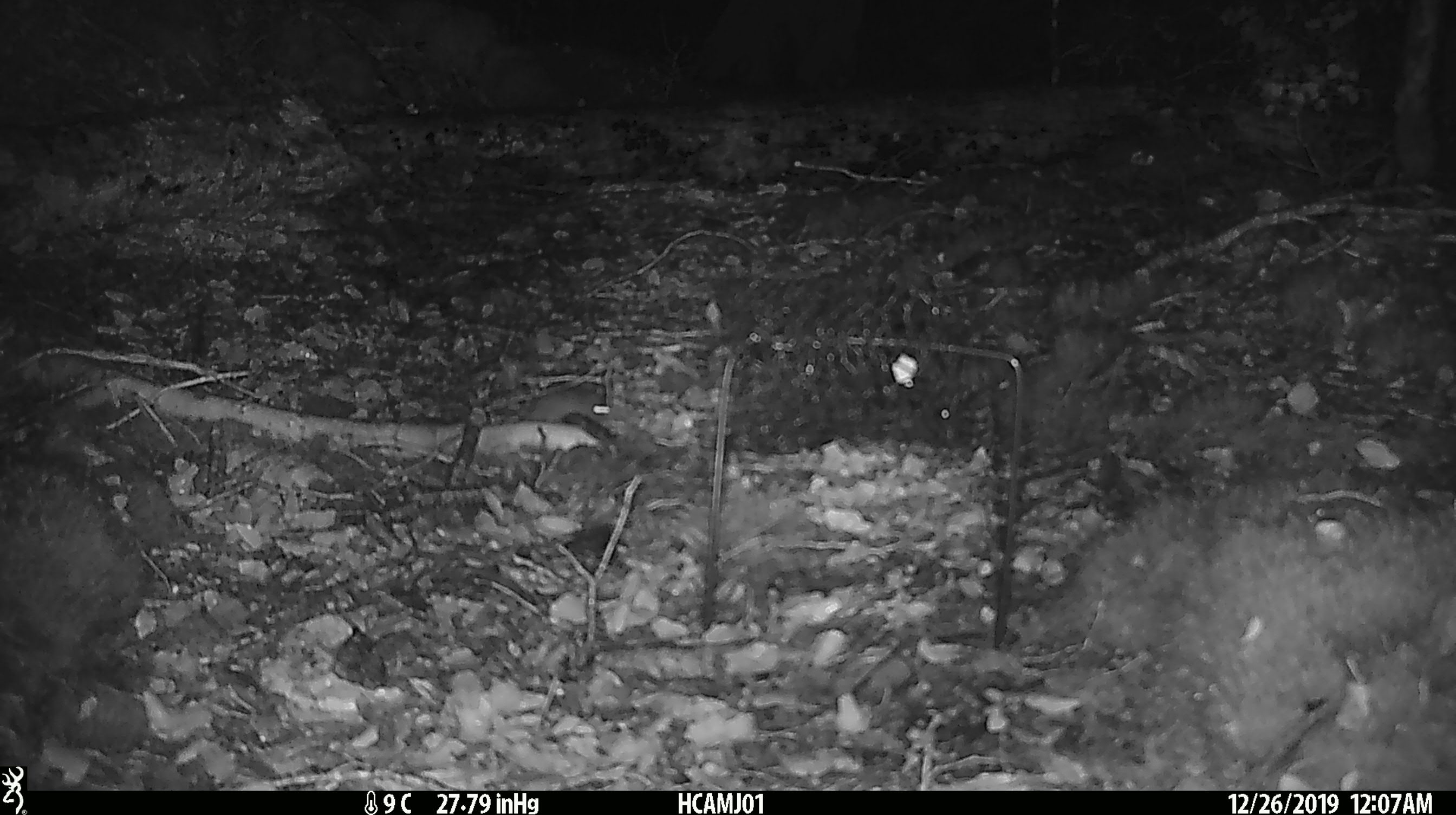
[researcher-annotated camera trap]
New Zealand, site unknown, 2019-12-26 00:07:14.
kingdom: Animalia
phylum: Chordata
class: Mammalia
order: Rodentia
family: Muridae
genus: Mus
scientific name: Mus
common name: mouse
Mouse (Mus).